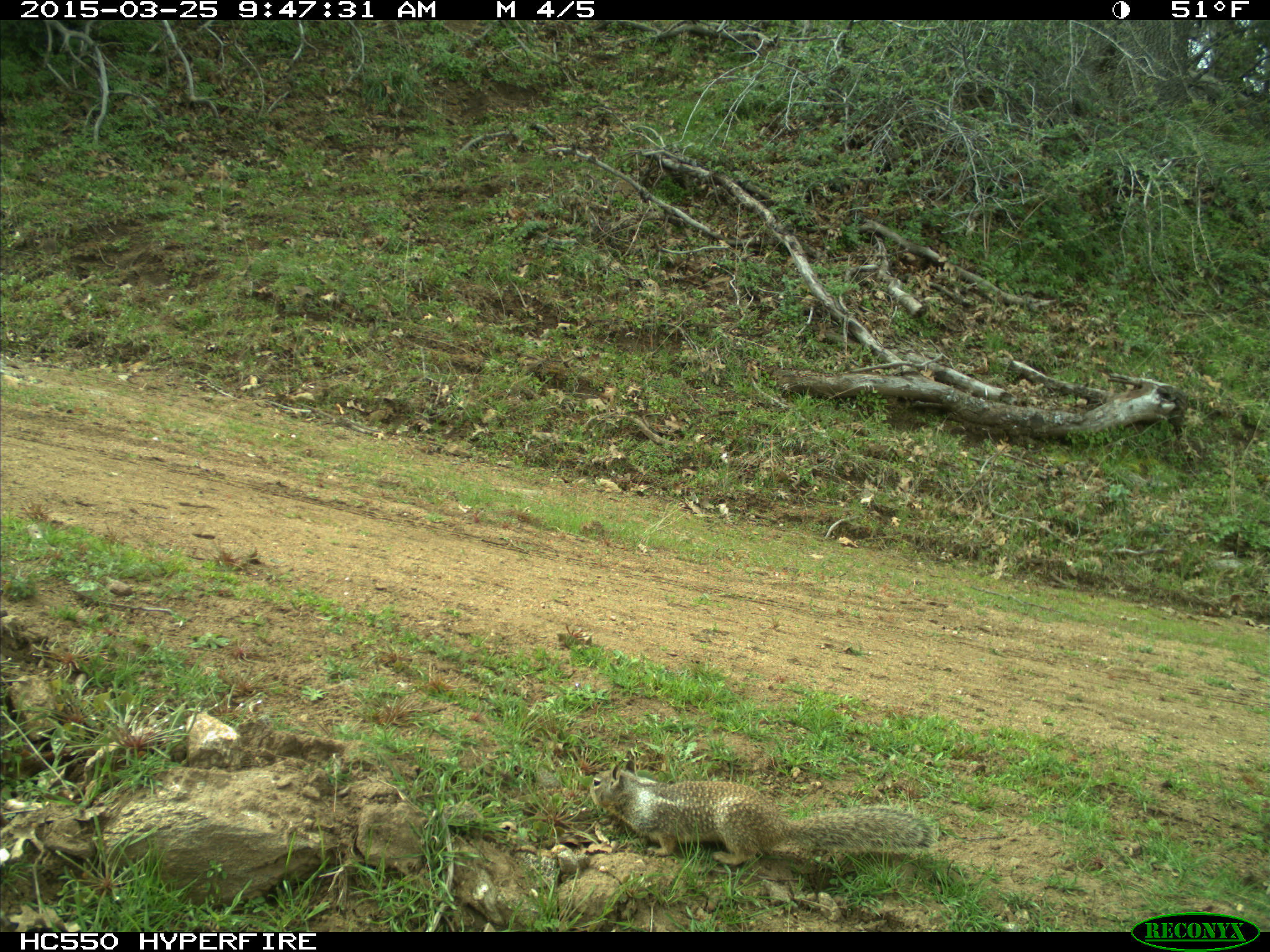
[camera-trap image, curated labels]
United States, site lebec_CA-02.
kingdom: Animalia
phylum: Chordata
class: Mammalia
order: Rodentia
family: Sciuridae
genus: Otospermophilus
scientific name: Otospermophilus beecheyi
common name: california ground squirrel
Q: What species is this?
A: Otospermophilus beecheyi (california ground squirrel).